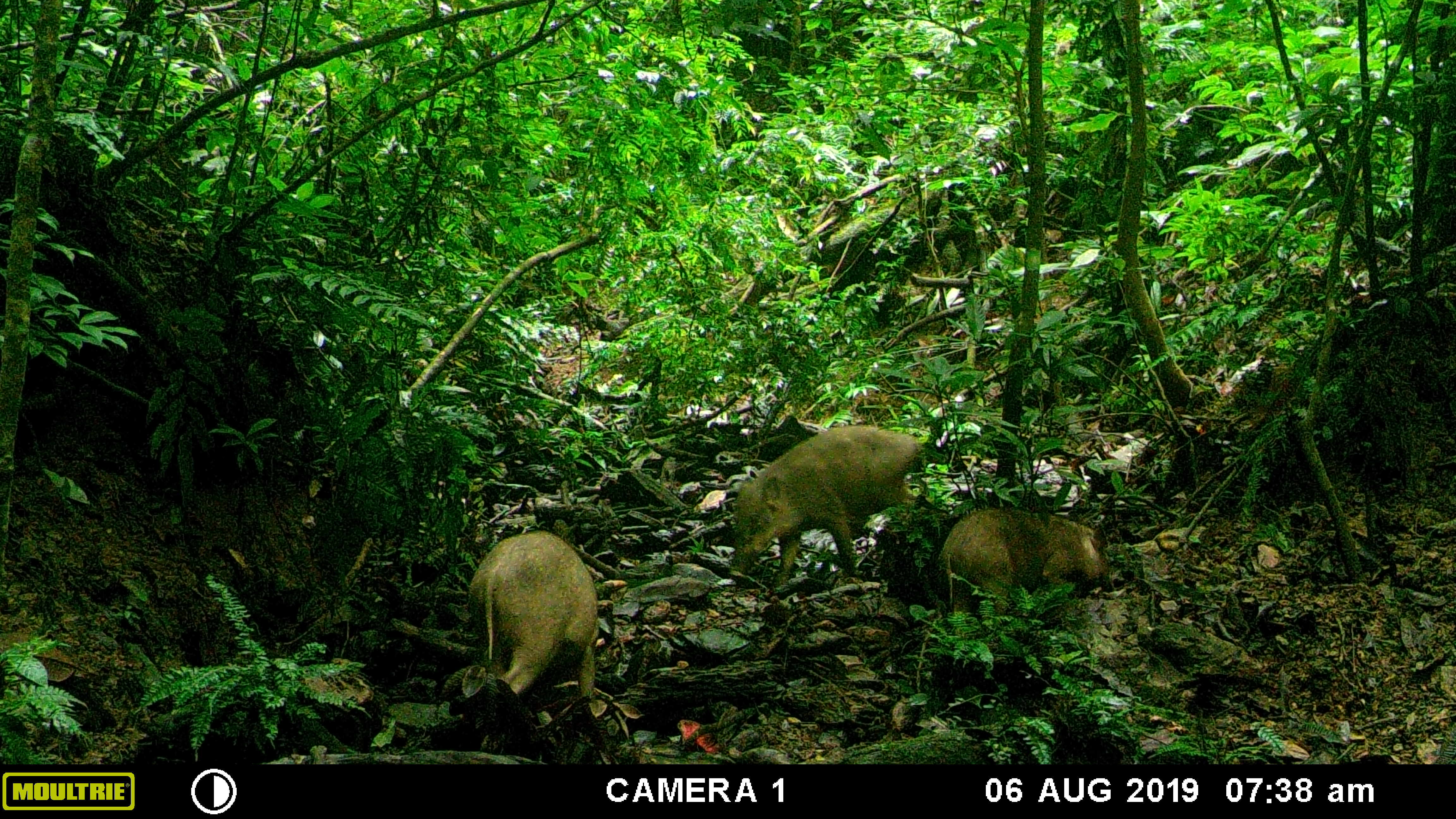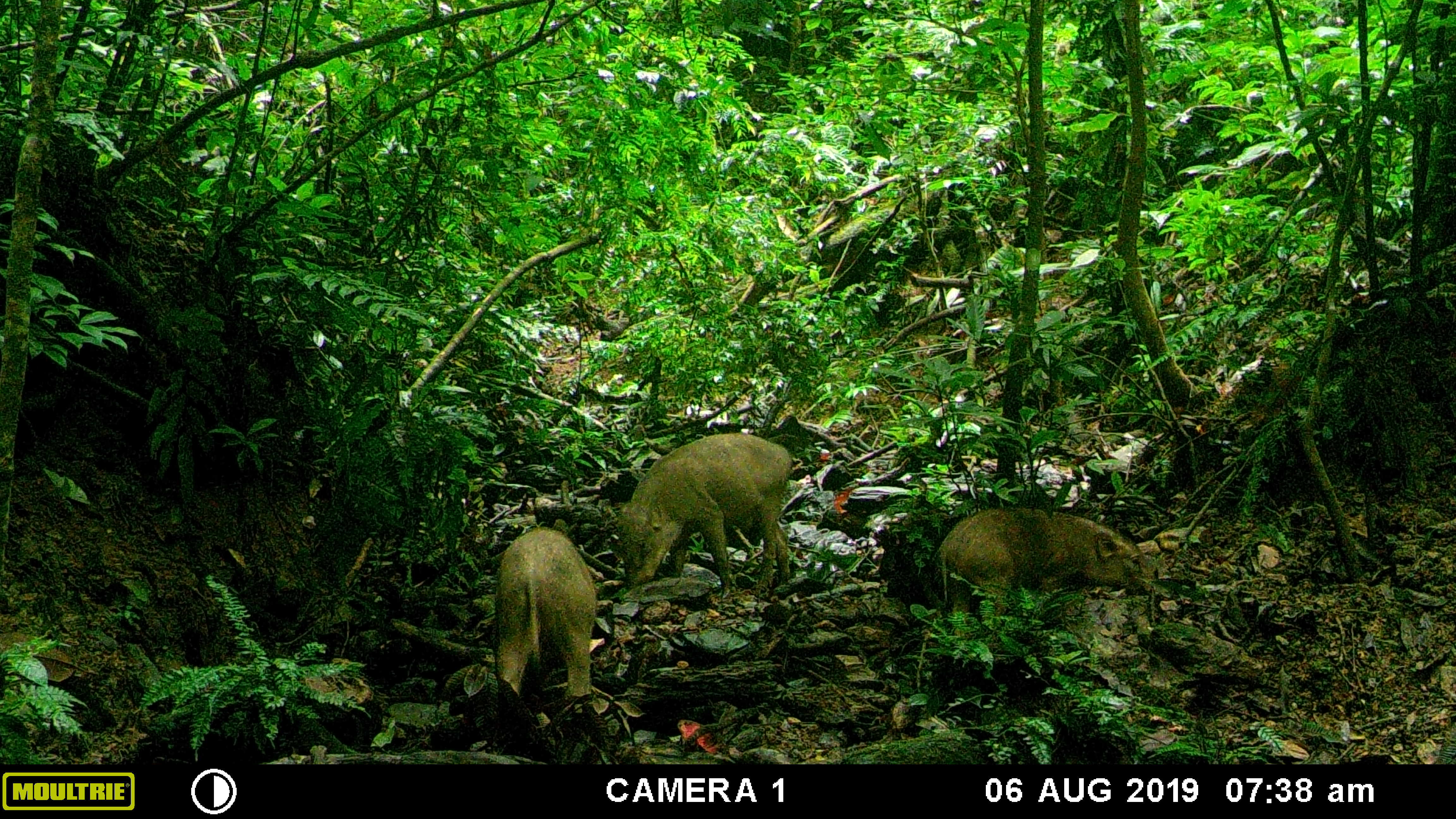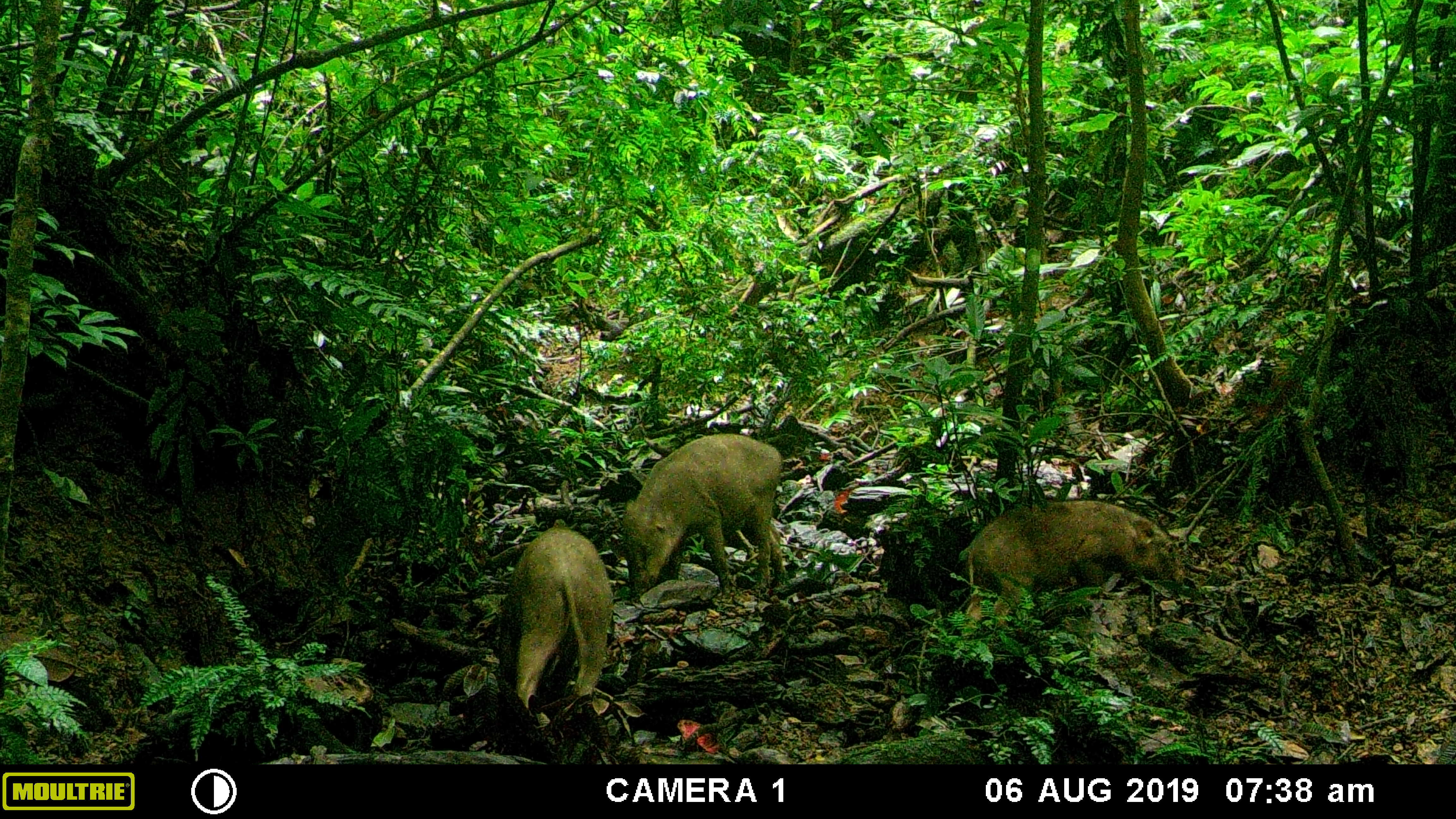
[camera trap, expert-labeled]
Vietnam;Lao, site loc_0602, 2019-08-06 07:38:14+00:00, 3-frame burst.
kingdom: Animalia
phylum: Chordata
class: Mammalia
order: Artiodactyla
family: Suidae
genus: Sus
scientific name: Sus scrofa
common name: eurasian wild pig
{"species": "eurasian wild pig (Sus scrofa)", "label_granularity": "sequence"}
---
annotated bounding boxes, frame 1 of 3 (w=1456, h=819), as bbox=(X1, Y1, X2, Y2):
eurasian wild pig: bbox=(726, 425, 920, 590); bbox=(454, 529, 600, 721); bbox=(936, 506, 1110, 637)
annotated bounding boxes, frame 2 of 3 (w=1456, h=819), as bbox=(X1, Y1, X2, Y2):
eurasian wild pig: bbox=(937, 506, 1155, 637); bbox=(615, 432, 793, 589); bbox=(492, 525, 598, 700)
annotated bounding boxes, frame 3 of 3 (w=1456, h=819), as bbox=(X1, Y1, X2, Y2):
eurasian wild pig: bbox=(960, 499, 1184, 638); bbox=(622, 432, 783, 597); bbox=(498, 525, 613, 709)